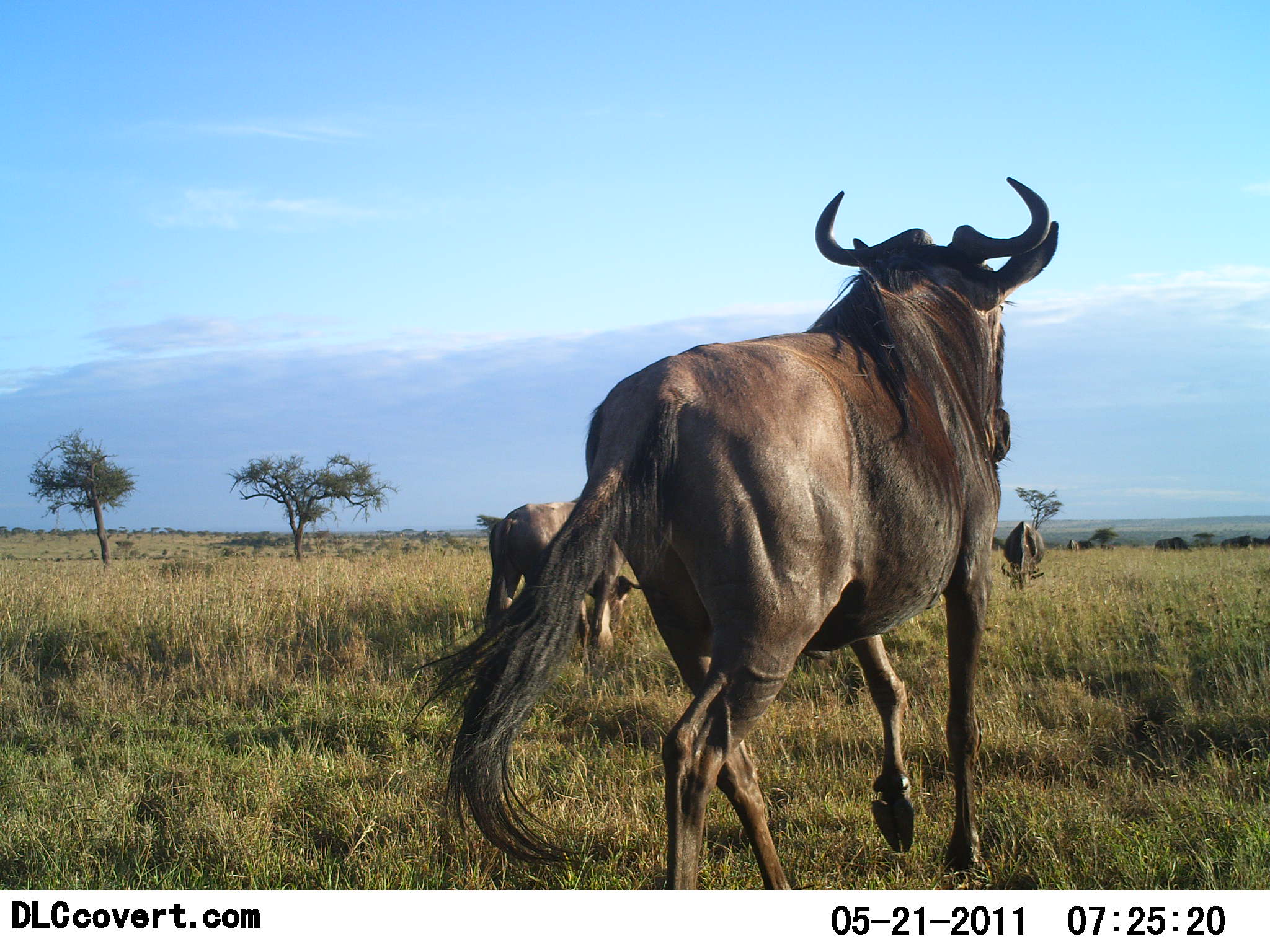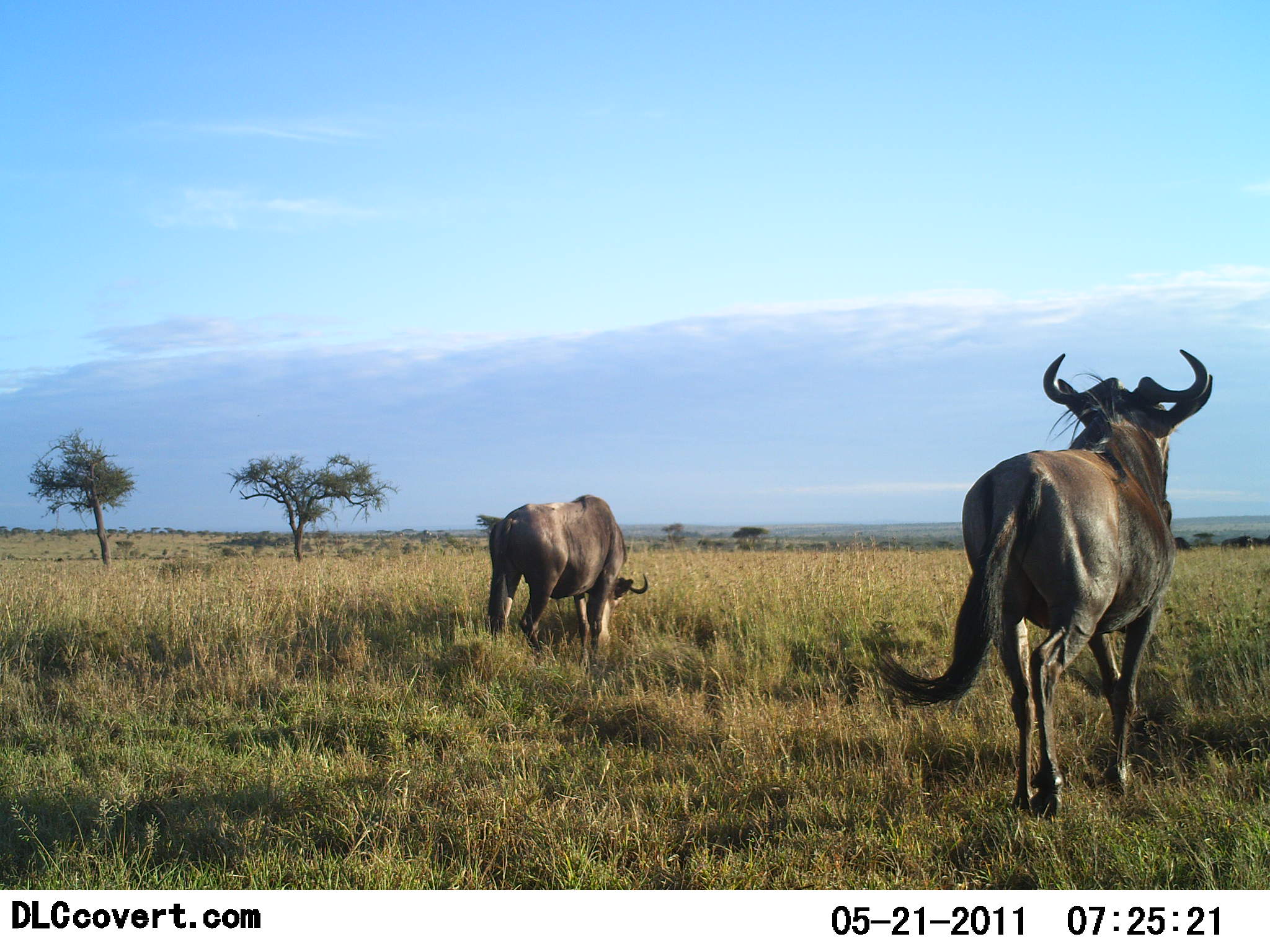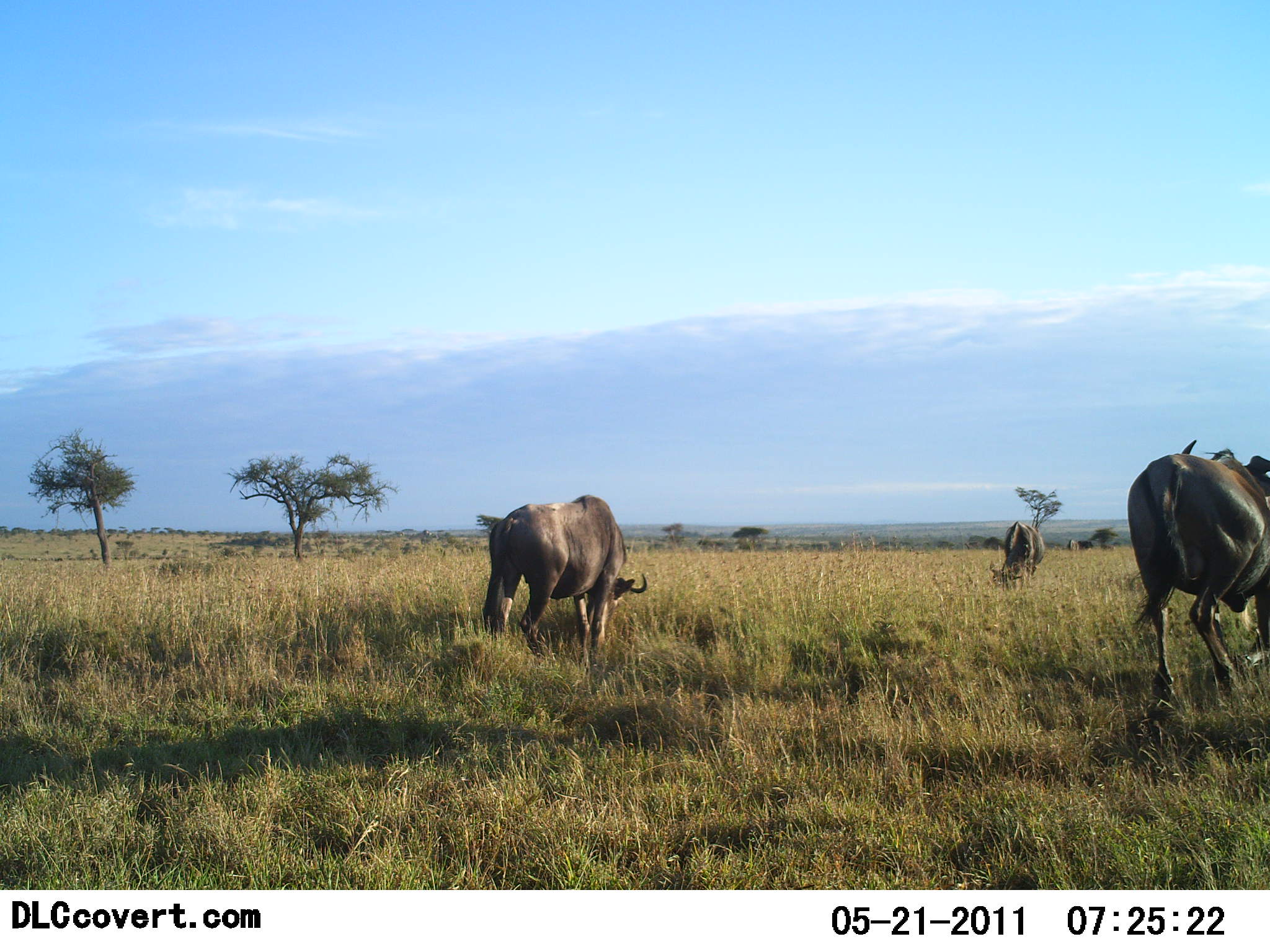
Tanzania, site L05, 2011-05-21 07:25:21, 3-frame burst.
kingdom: Animalia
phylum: Chordata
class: Mammalia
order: Artiodactyla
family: Bovidae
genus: Connochaetes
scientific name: Connochaetes taurinus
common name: blue wildebeest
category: wildebeest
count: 3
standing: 18%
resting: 0%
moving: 82%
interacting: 0%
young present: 0%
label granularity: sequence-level